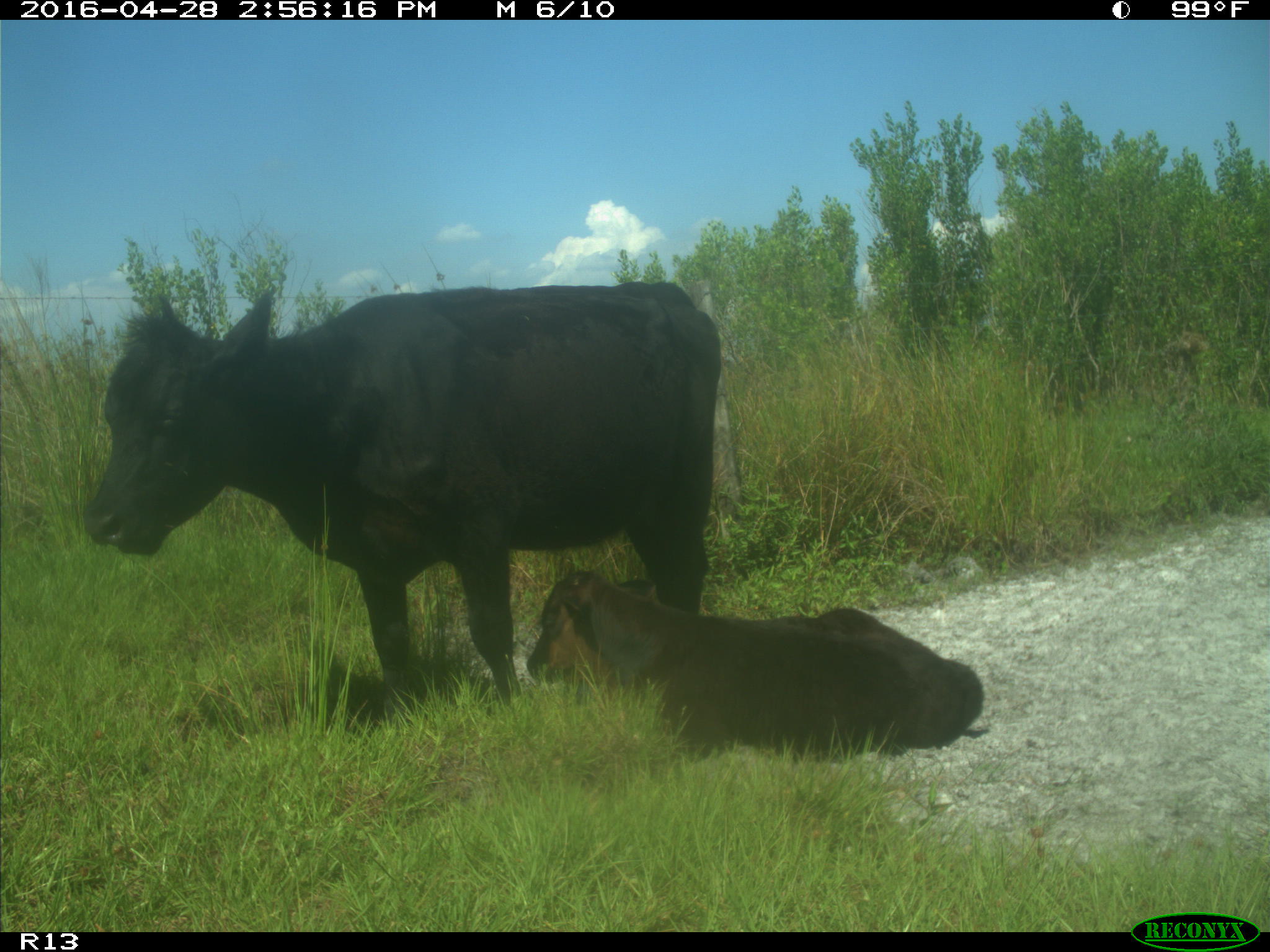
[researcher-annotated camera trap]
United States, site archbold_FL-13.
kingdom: Animalia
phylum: Chordata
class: Mammalia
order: Artiodactyla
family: Bovidae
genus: Bos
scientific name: Bos taurus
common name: domestic cow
Bos taurus (domestic cow).